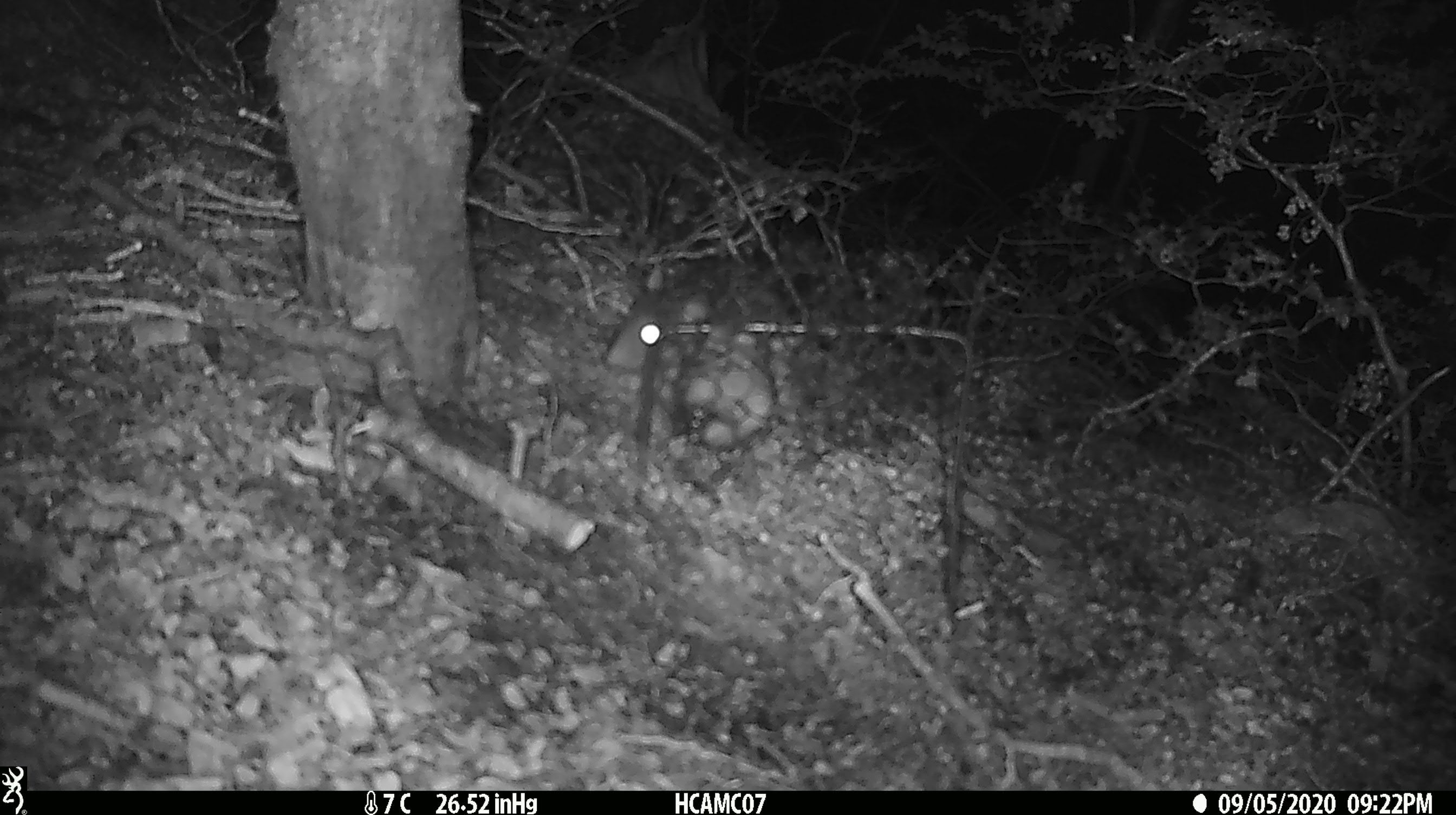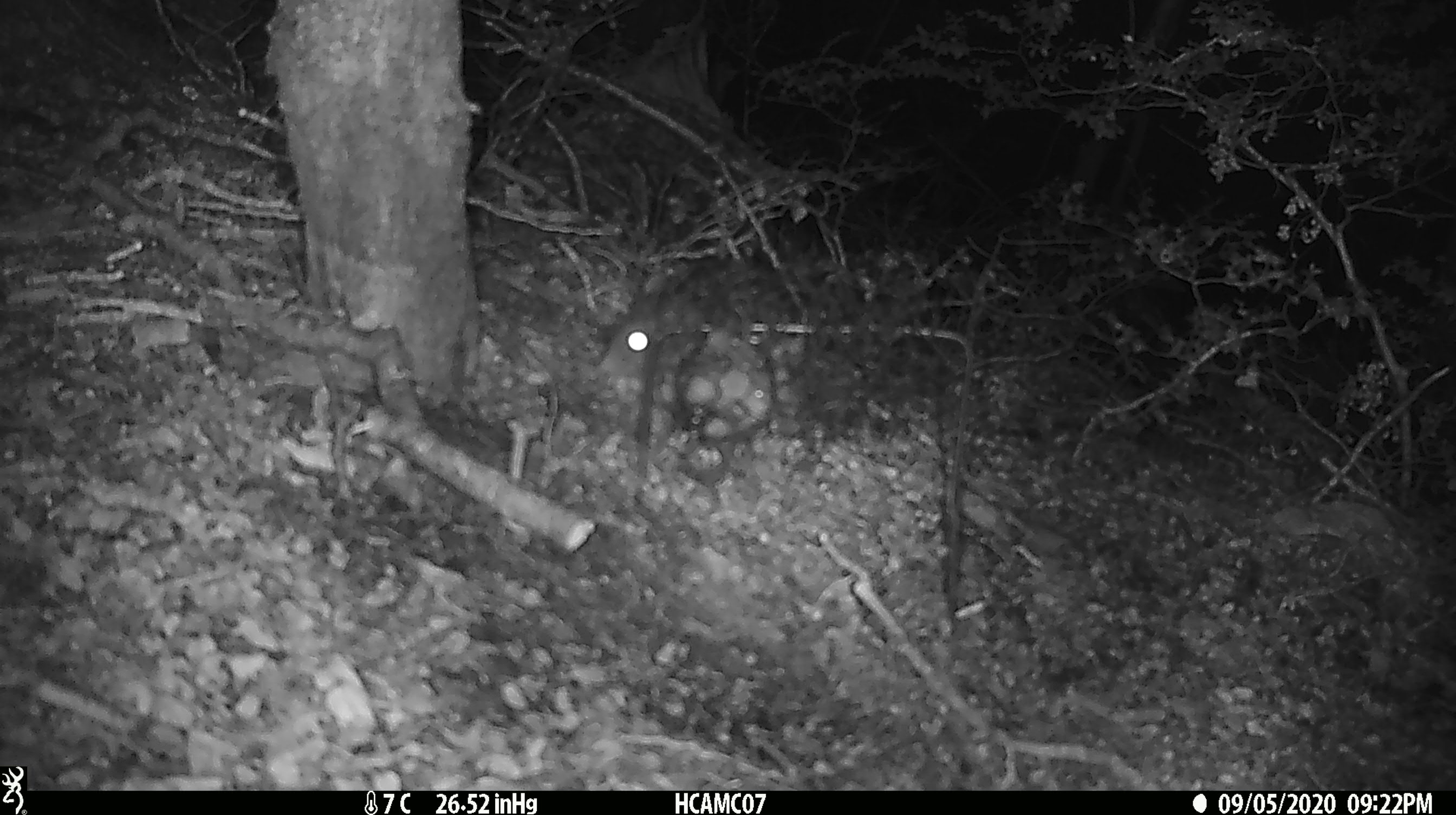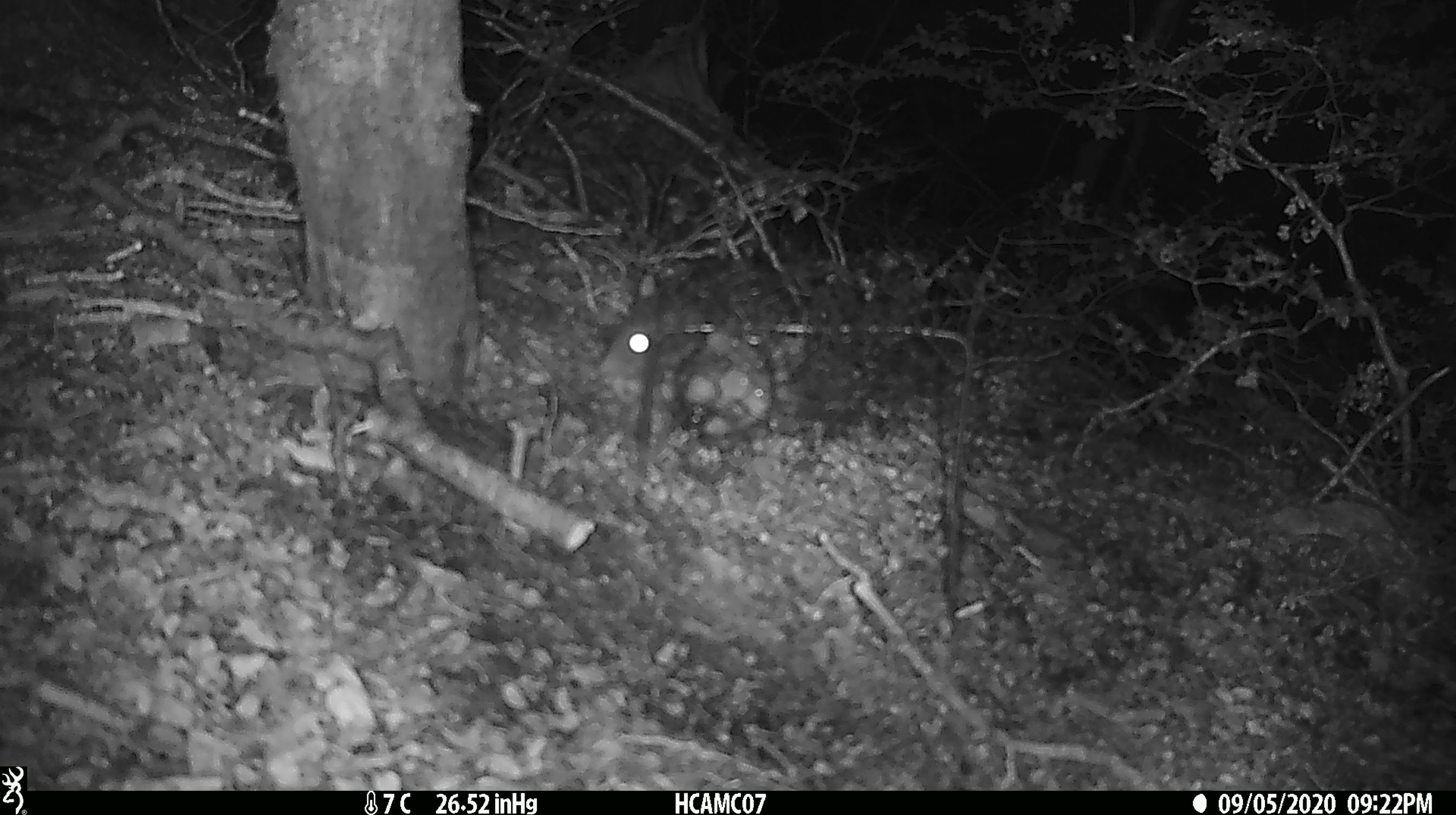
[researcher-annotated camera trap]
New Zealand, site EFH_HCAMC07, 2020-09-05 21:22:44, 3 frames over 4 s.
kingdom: Animalia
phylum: Chordata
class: Mammalia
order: Rodentia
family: Muridae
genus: Rattus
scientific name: Rattus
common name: rat